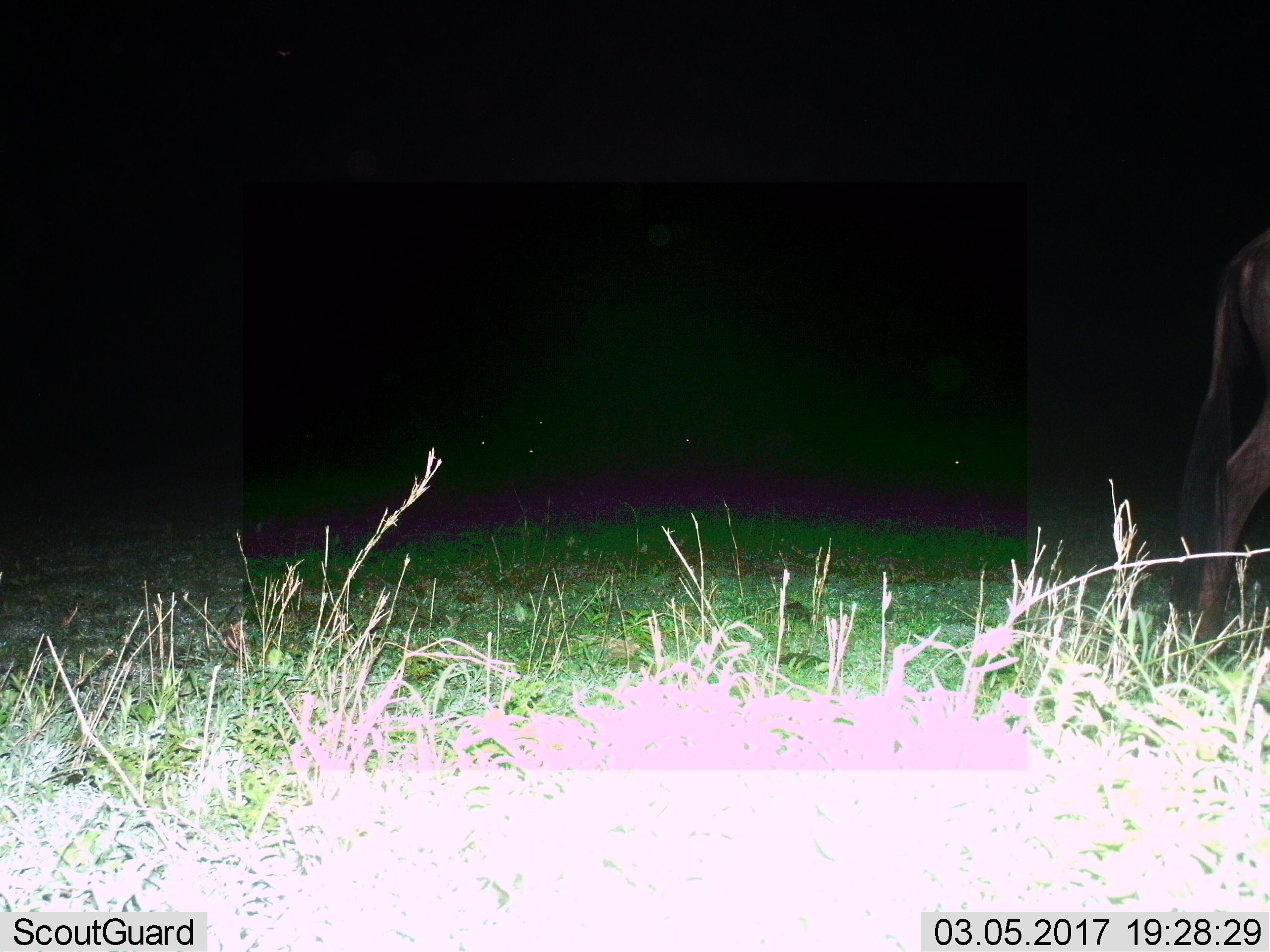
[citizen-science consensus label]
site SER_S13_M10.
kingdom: Animalia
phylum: Chordata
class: Mammalia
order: Artiodactyla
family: Bovidae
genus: Connochaetes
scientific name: Connochaetes taurinus taurinus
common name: blue wildebeest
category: wildebeestblue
Wildebeestblue (blue wildebeest) (Connochaetes taurinus taurinus), count 1. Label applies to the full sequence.